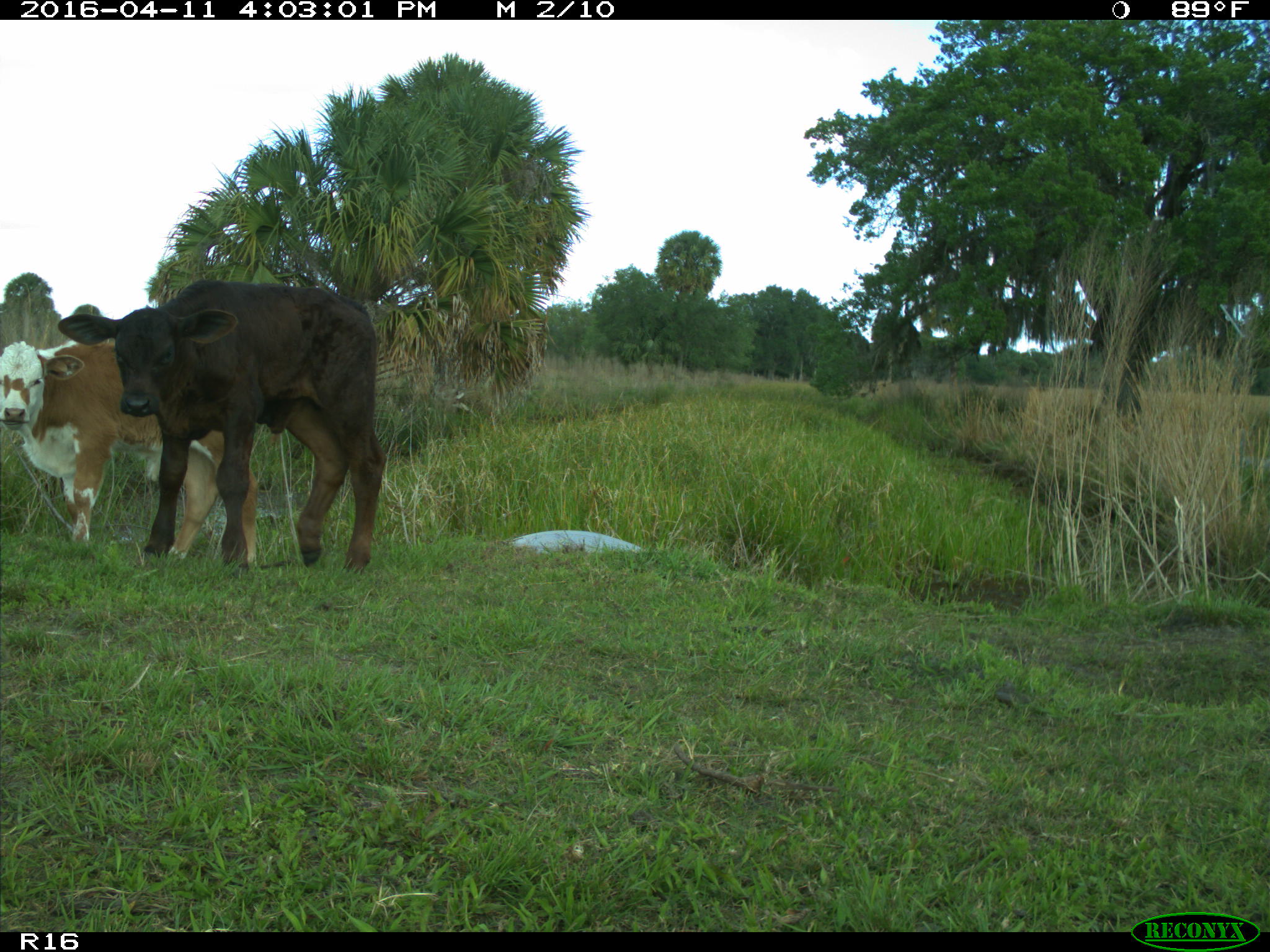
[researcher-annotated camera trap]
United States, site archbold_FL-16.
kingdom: Animalia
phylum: Chordata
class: Mammalia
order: Artiodactyla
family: Bovidae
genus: Bos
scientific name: Bos taurus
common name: domestic cow